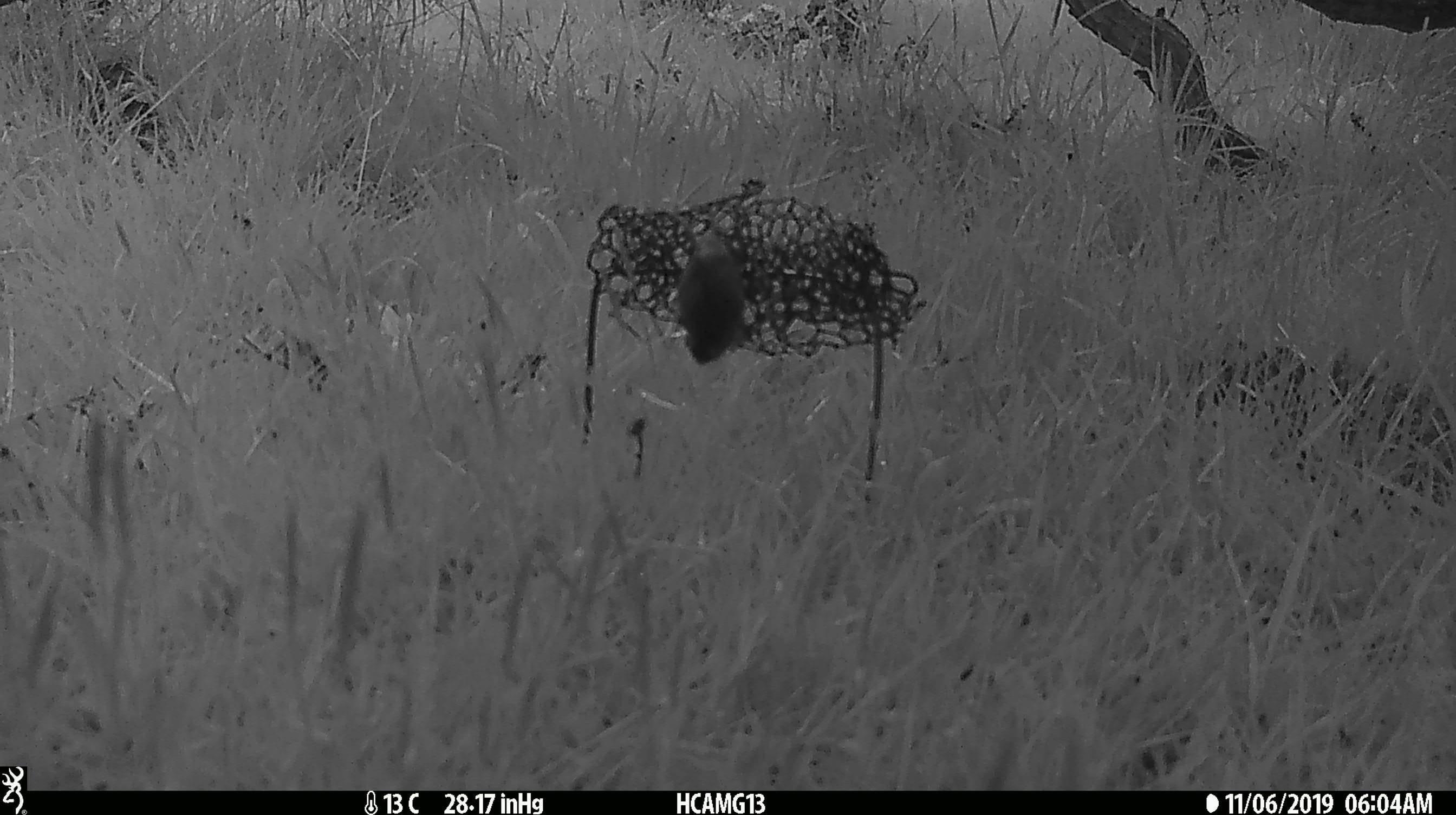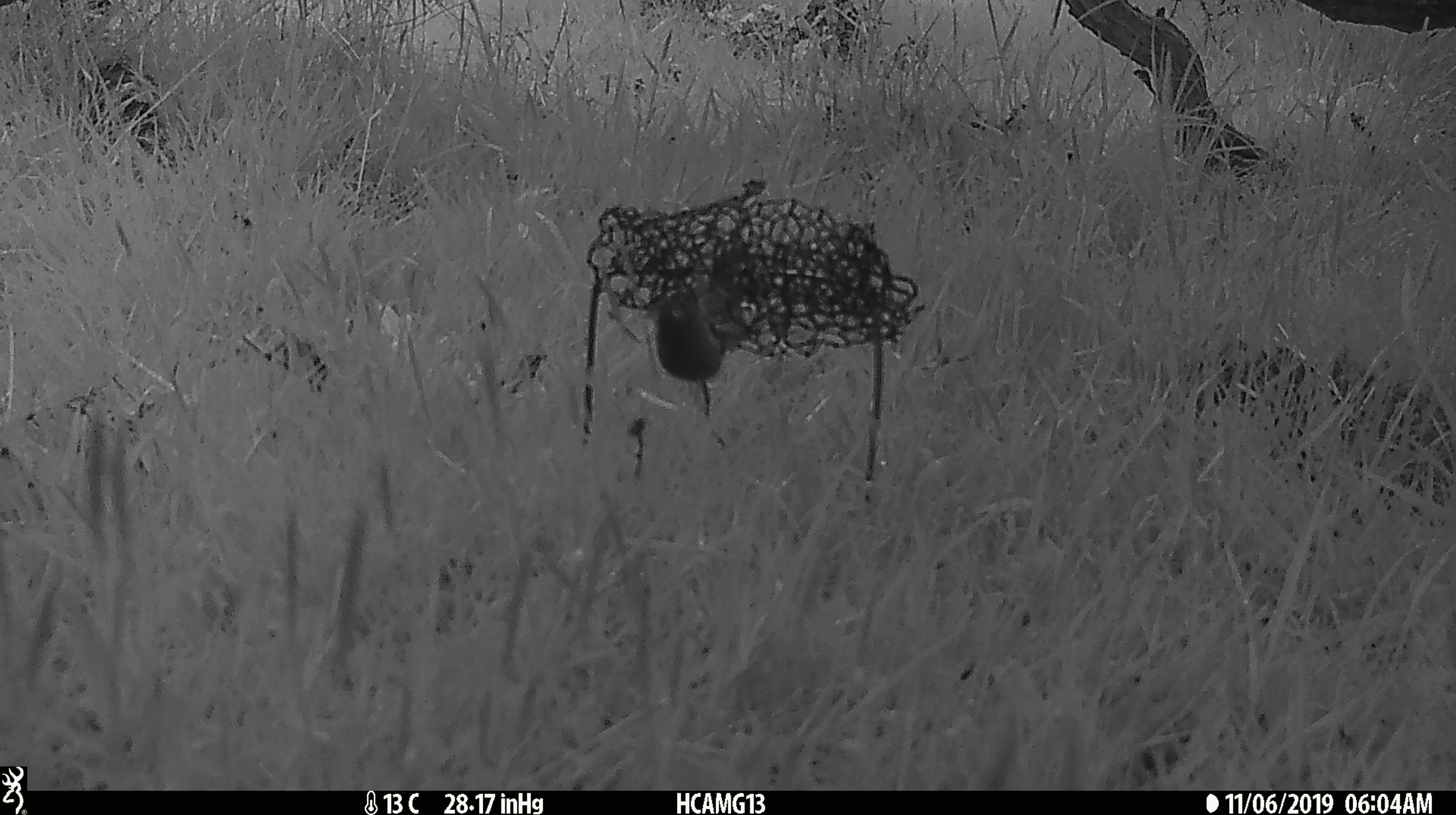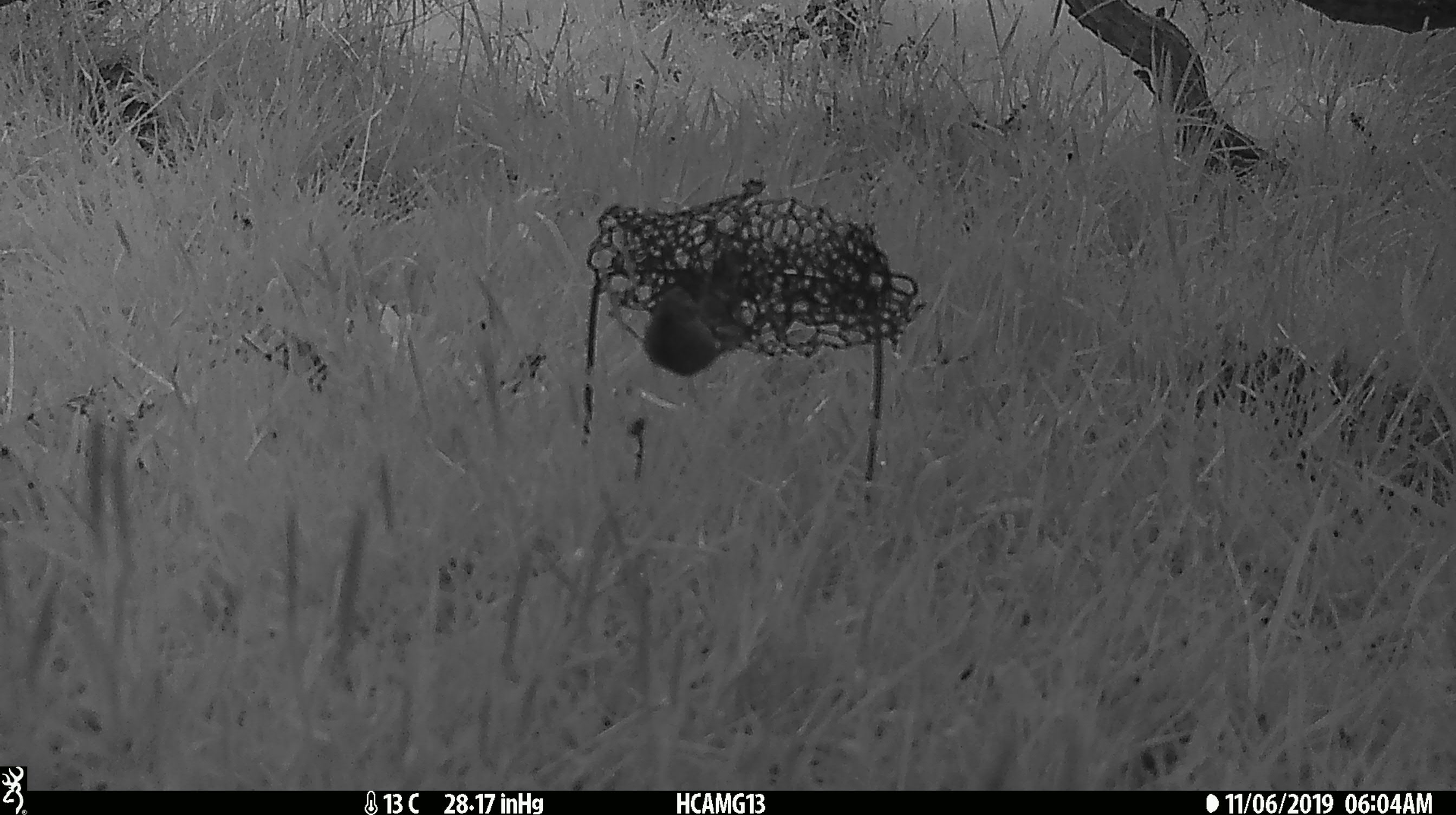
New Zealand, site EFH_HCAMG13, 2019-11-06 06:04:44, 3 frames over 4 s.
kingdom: Animalia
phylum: Chordata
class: Mammalia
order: Rodentia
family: Muridae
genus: Mus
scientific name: Mus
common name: mouse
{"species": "mouse (Mus)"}